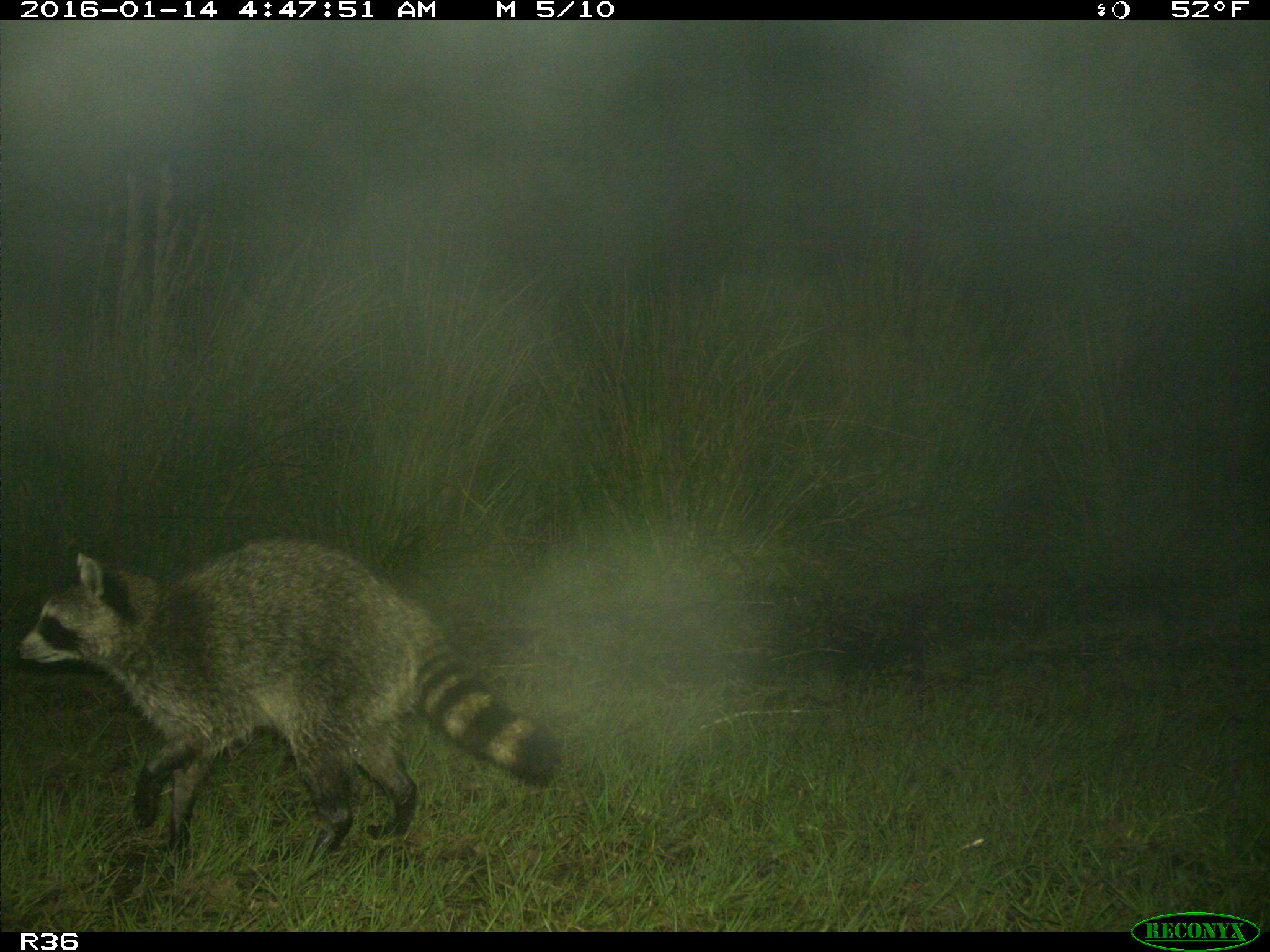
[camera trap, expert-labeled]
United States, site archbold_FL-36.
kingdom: Animalia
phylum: Chordata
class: Mammalia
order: Carnivora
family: Procyonidae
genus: Procyon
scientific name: Procyon lotor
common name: common raccoon